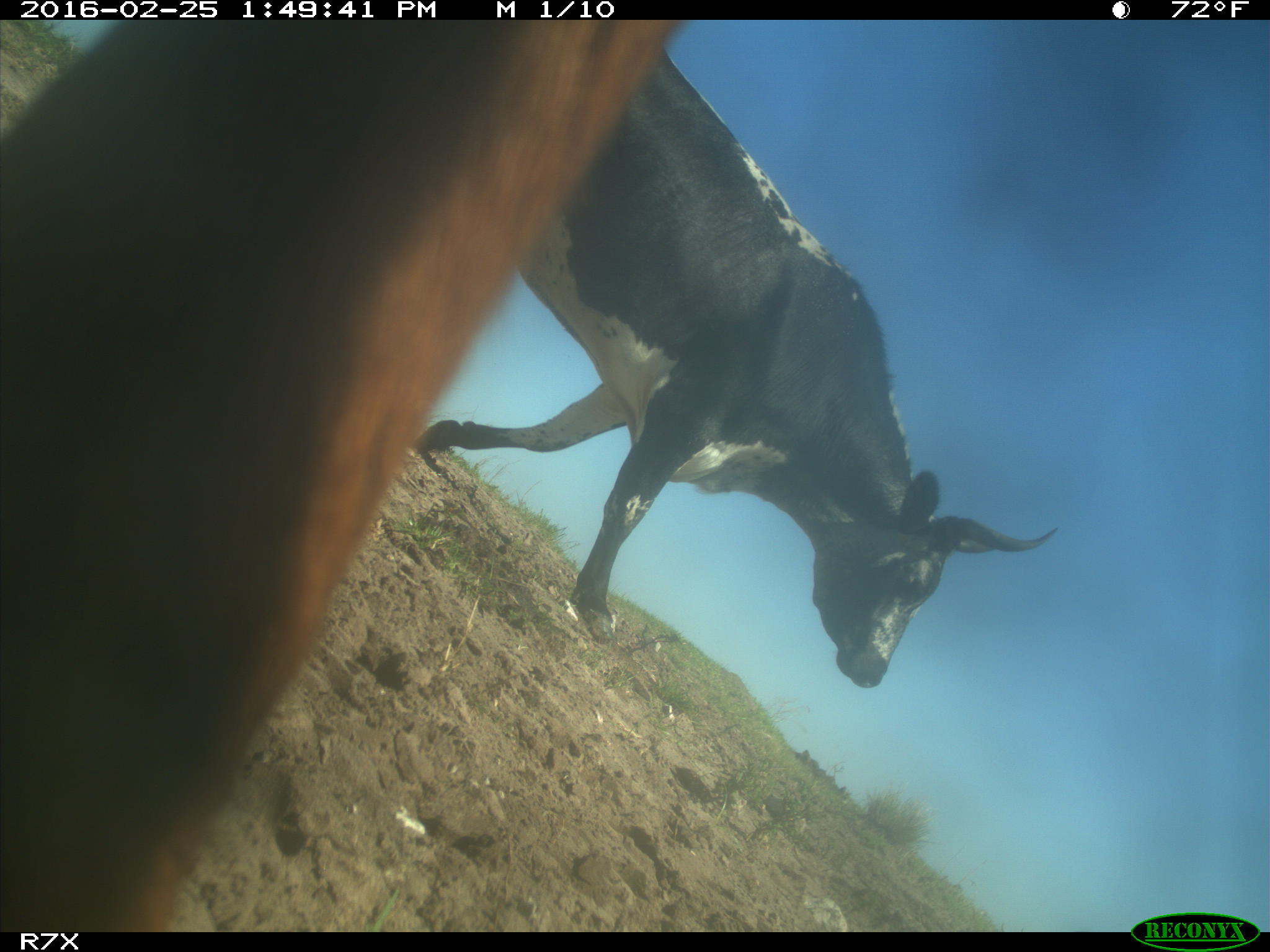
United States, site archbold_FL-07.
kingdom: Animalia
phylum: Chordata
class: Mammalia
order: Artiodactyla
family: Bovidae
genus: Bos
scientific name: Bos taurus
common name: domestic cow